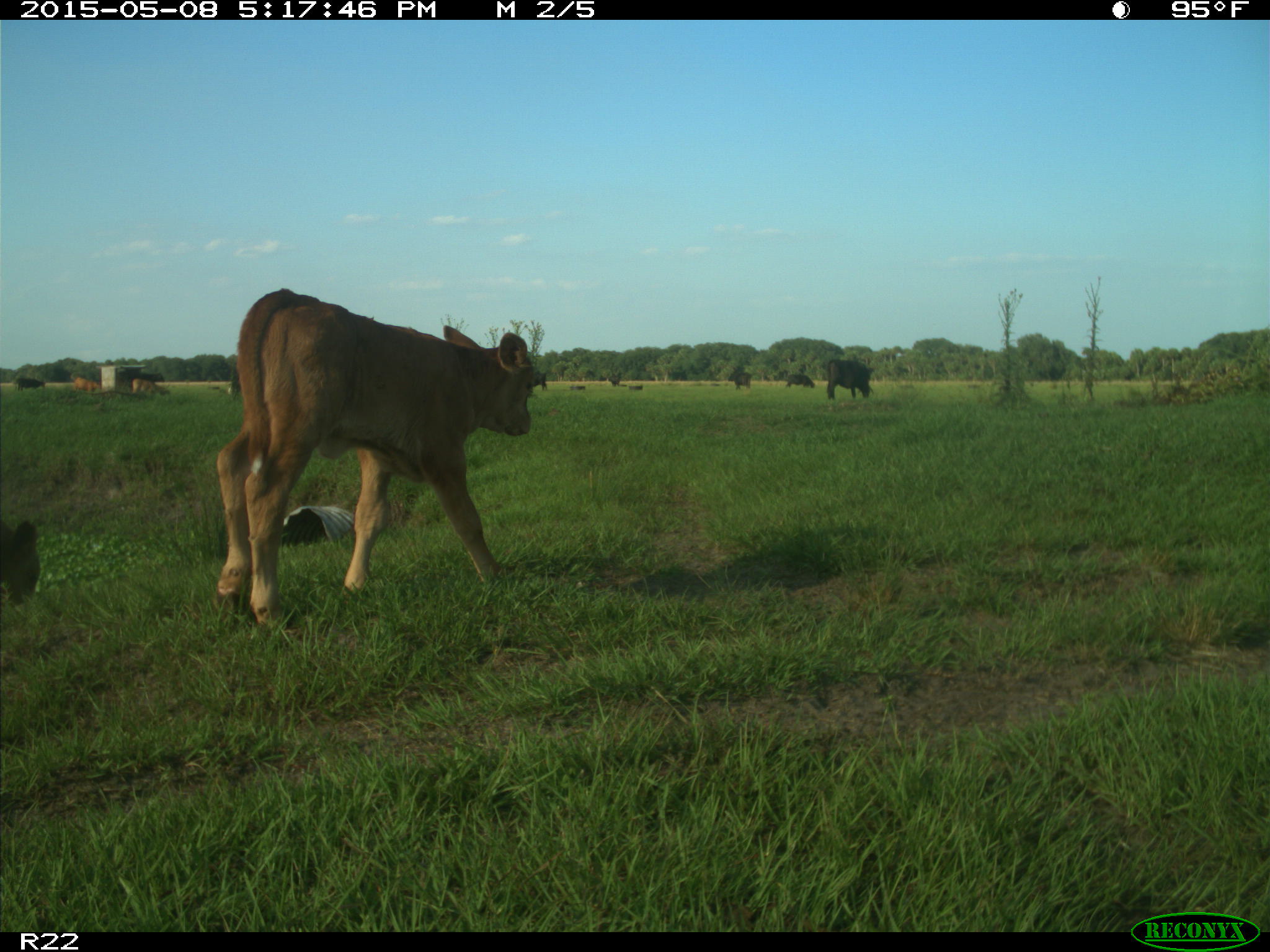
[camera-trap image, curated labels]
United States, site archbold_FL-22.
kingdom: Animalia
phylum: Chordata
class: Mammalia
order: Artiodactyla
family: Bovidae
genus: Bos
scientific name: Bos taurus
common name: domestic cow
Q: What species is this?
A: Bos taurus (domestic cow).